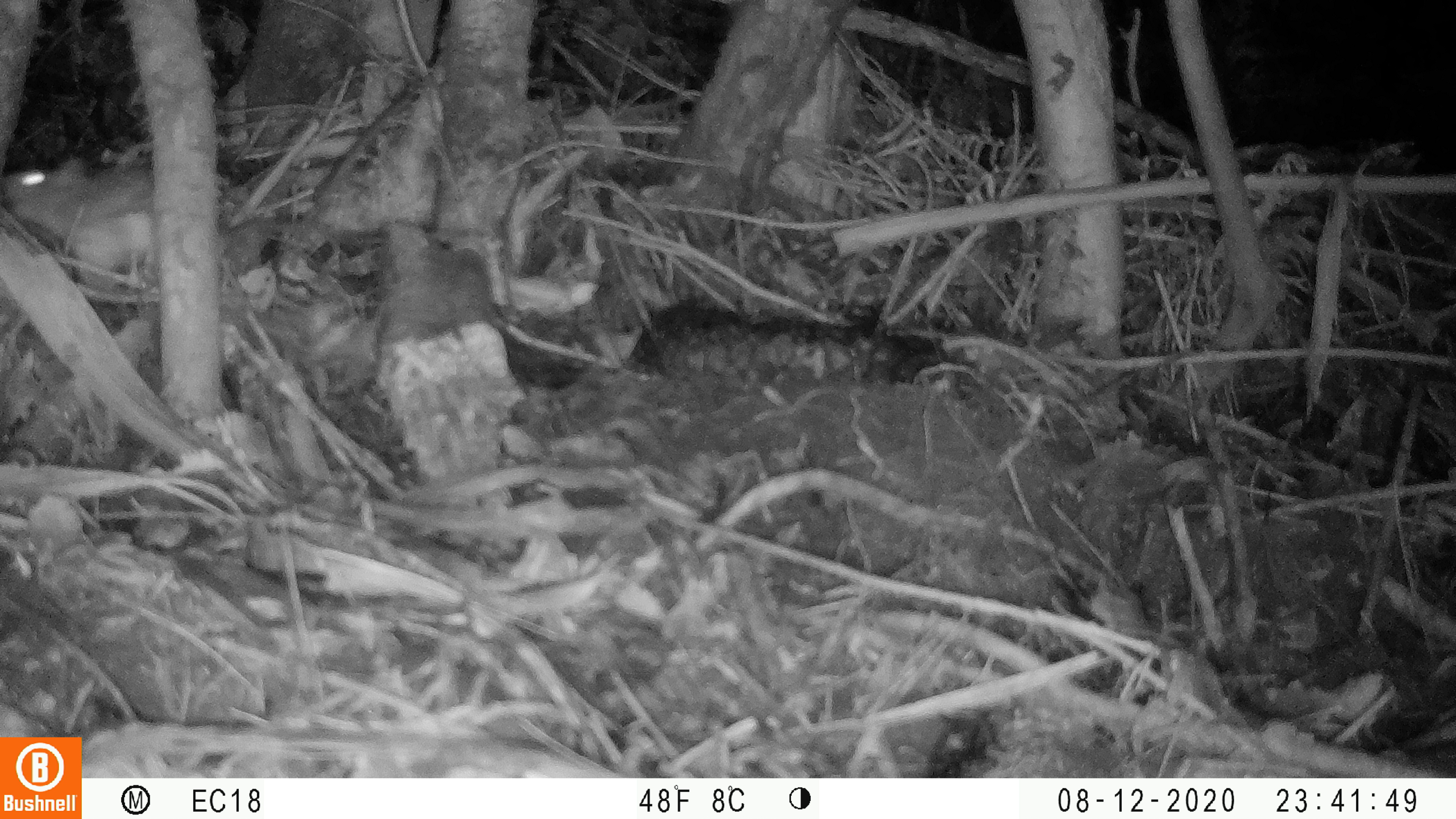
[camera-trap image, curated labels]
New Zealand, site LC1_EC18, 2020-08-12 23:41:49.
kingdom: Animalia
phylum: Chordata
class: Mammalia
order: Rodentia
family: Muridae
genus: Rattus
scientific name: Rattus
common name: rat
Rat (Rattus).